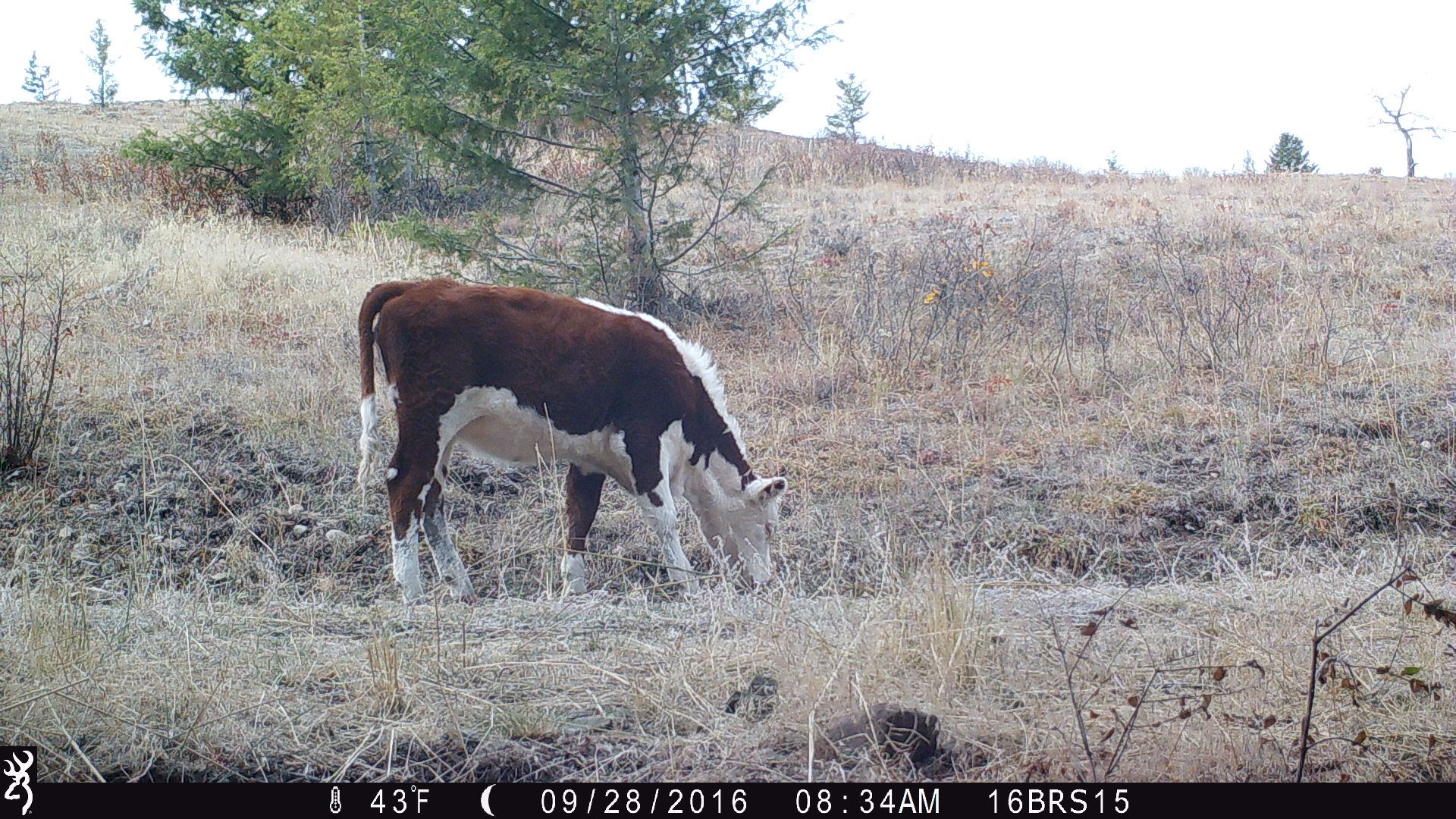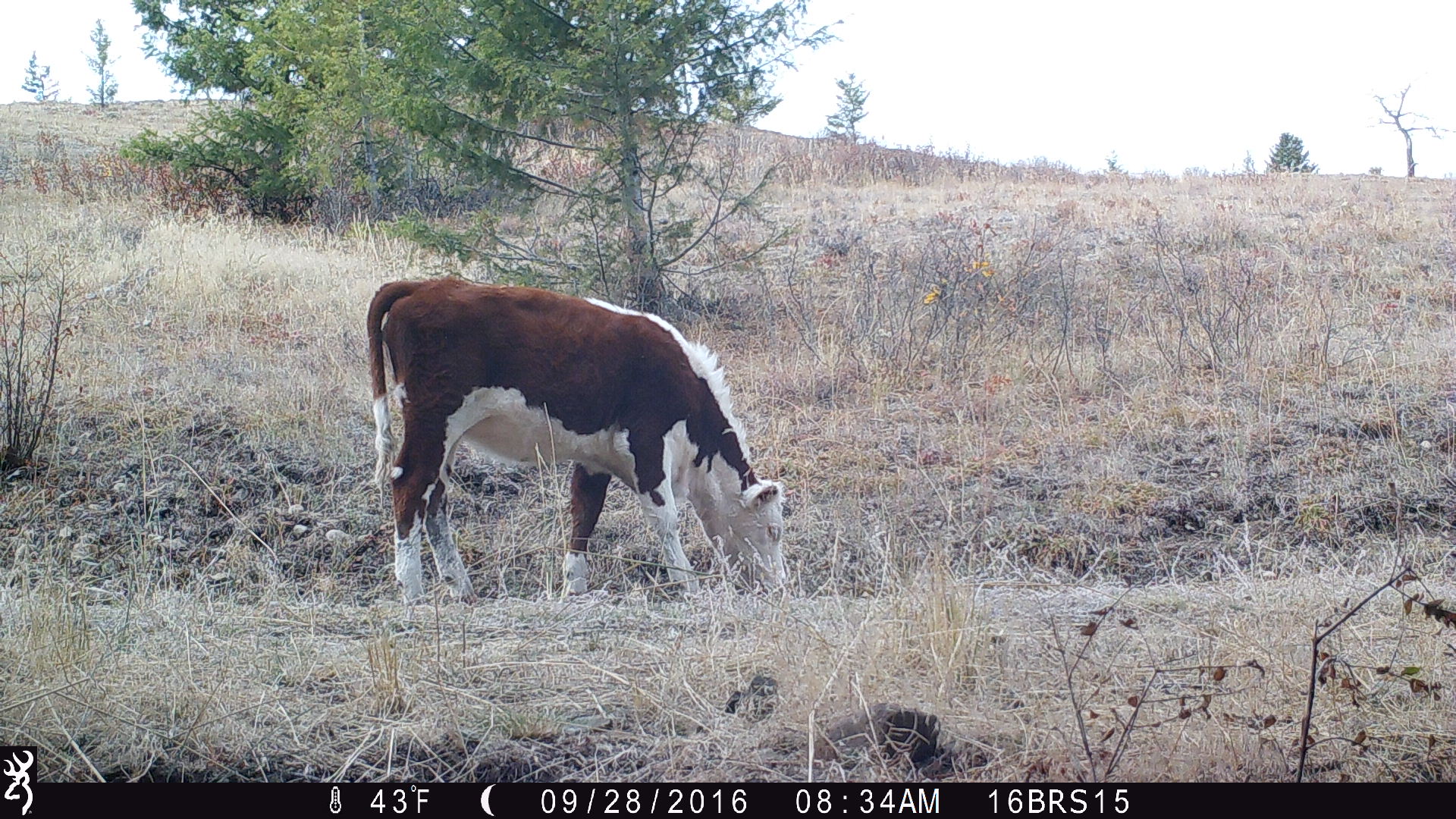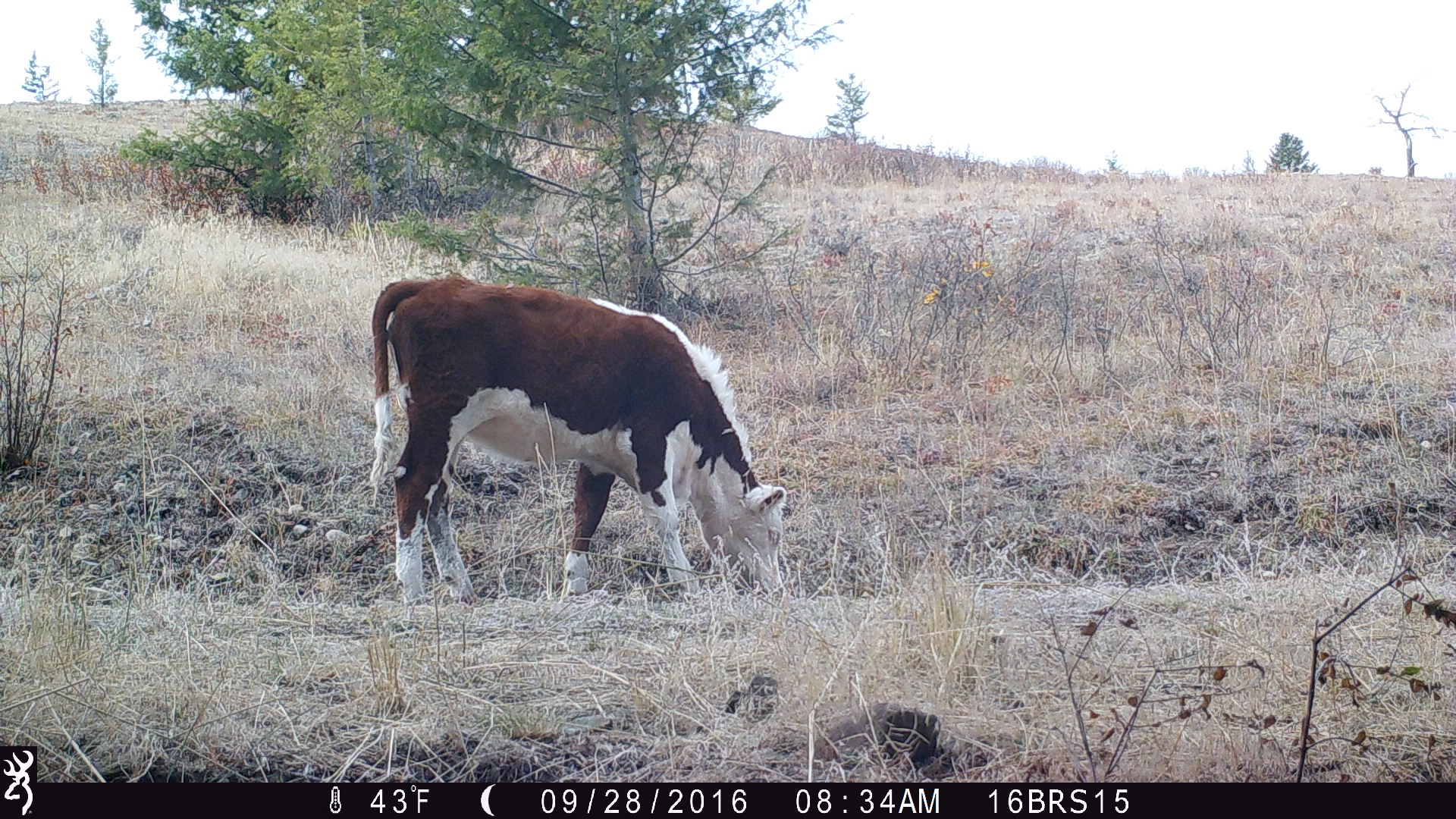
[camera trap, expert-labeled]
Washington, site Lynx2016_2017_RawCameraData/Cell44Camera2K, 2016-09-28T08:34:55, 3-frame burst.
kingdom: Animalia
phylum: Chordata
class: Mammalia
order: Artiodactyla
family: Bovidae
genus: Bos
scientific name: Bos taurus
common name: domestic cattle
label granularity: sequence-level